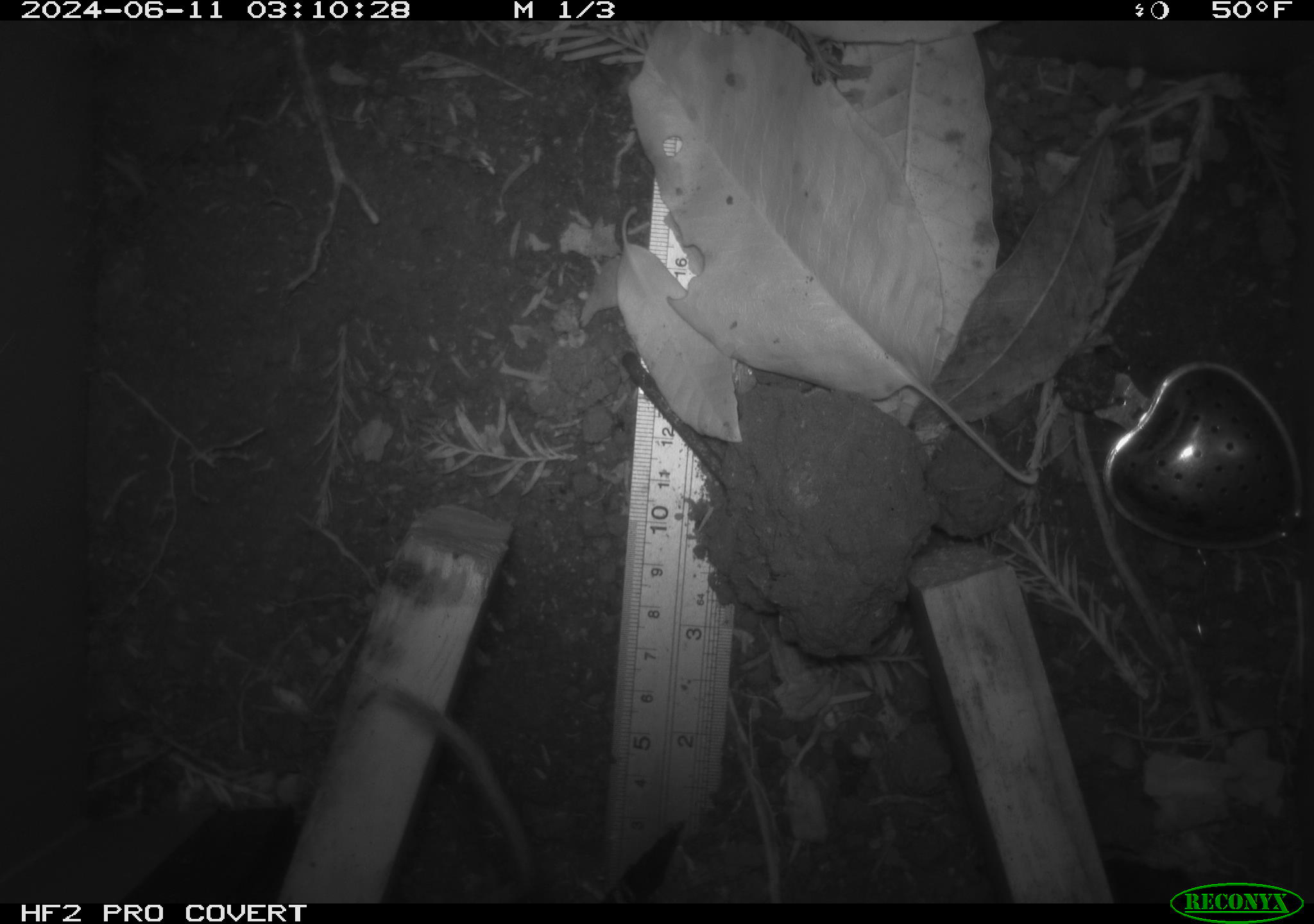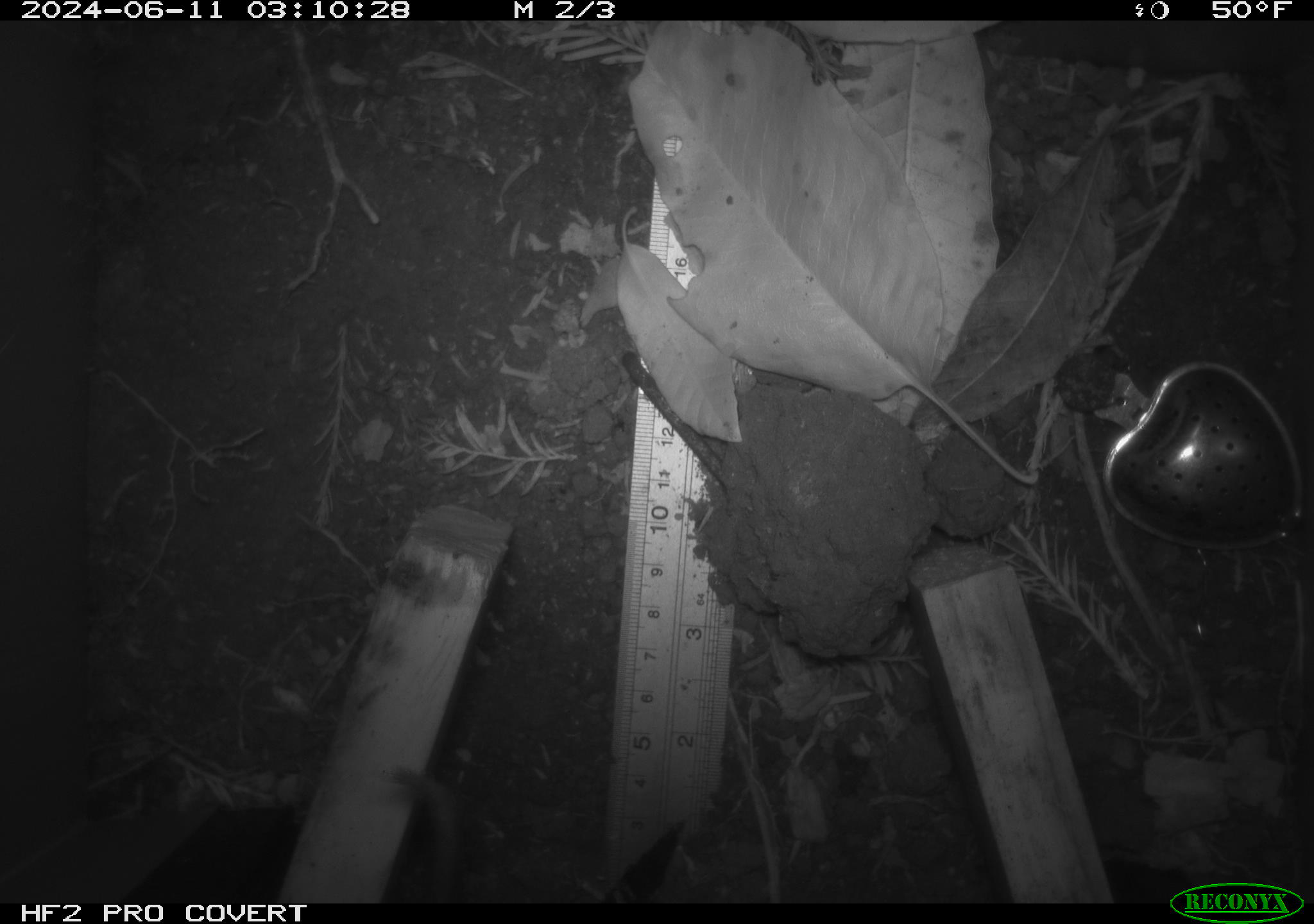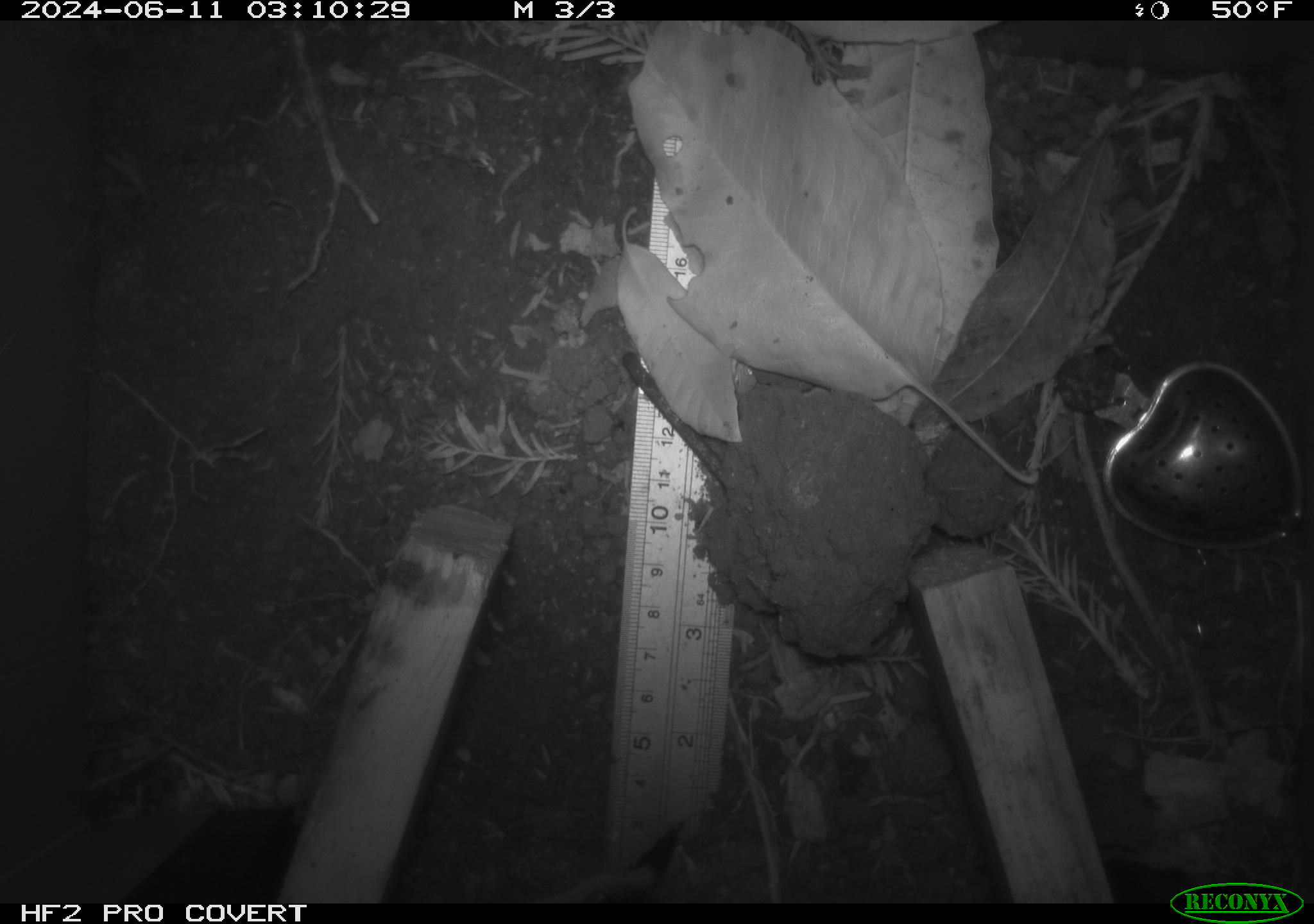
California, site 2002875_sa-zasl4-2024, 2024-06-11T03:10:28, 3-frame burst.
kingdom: Animalia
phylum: Chordata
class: Mammalia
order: Rodentia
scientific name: Rodentia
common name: rodent